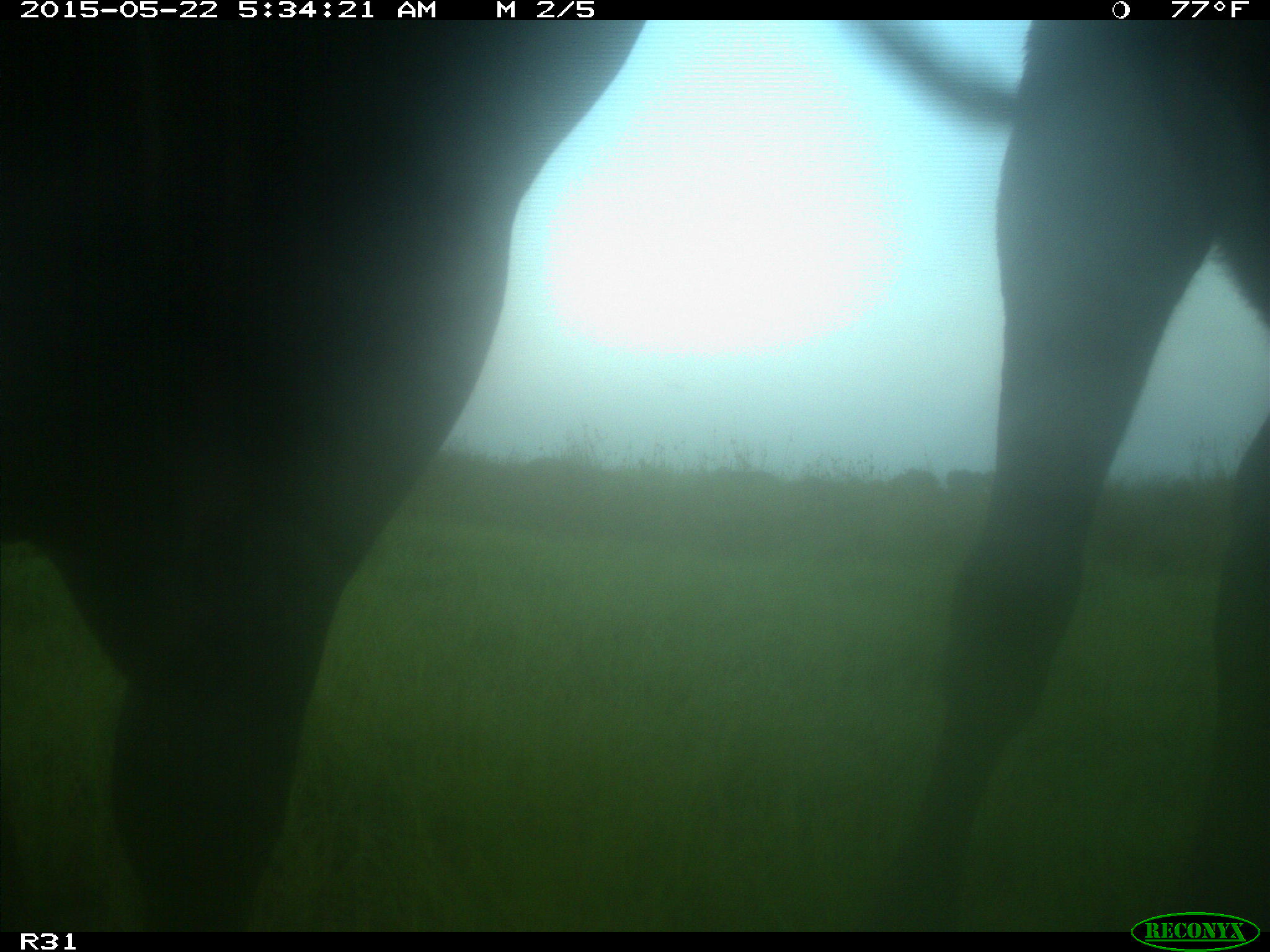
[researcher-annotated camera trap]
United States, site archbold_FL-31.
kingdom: Animalia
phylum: Chordata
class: Mammalia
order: Artiodactyla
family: Bovidae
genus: Bos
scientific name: Bos taurus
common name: domestic cow